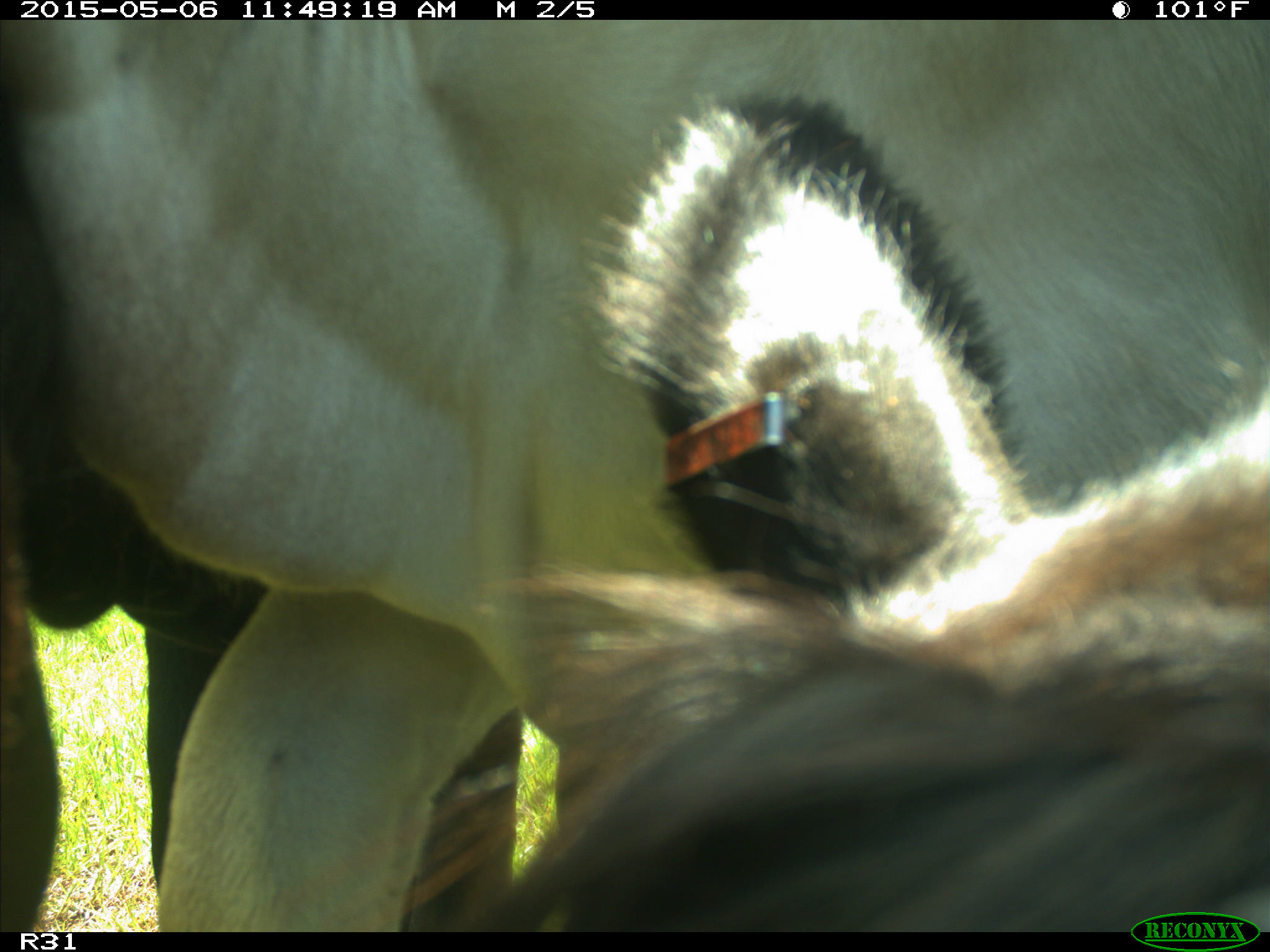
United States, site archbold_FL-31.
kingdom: Animalia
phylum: Chordata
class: Mammalia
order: Artiodactyla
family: Bovidae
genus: Bos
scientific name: Bos taurus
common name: domestic cow